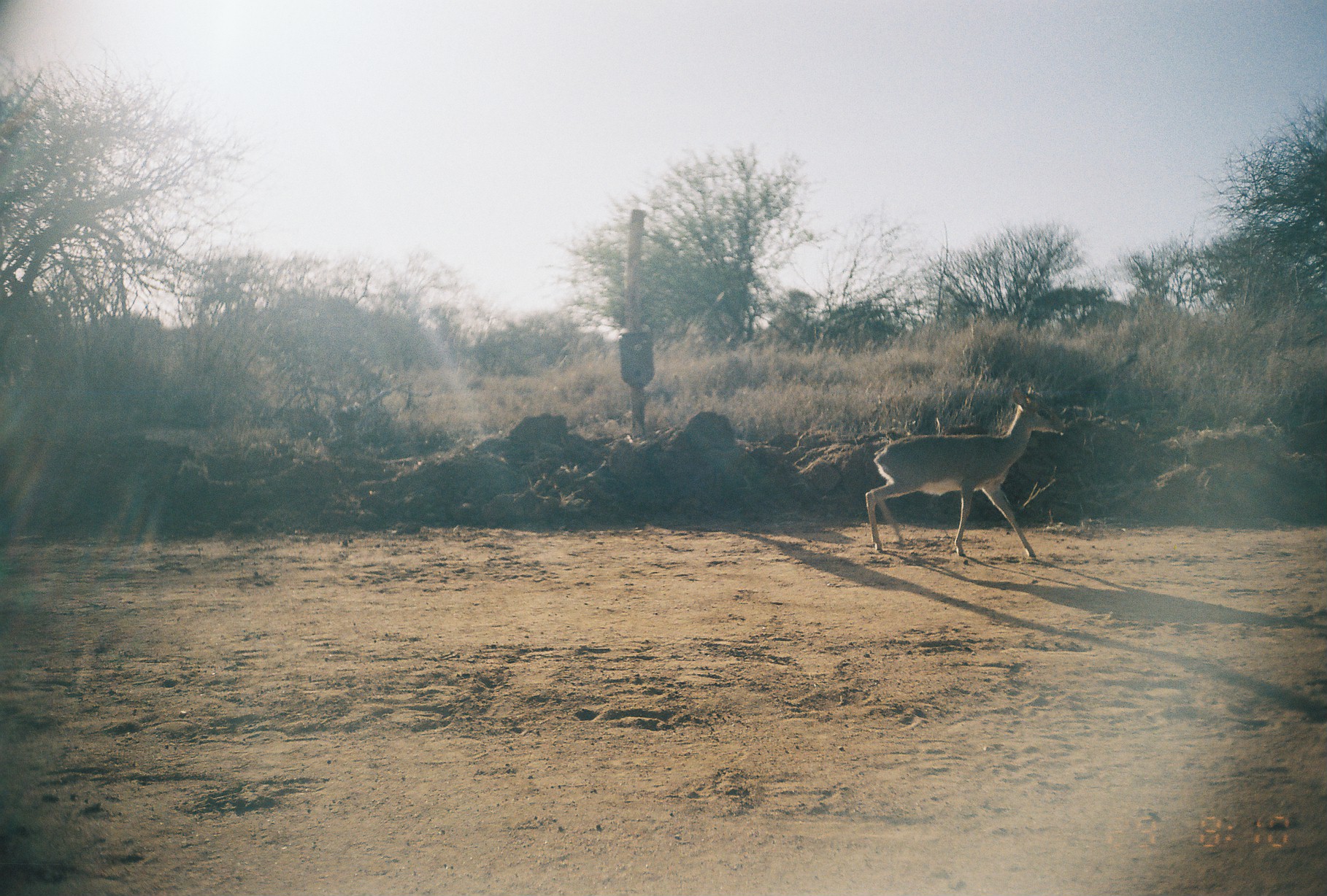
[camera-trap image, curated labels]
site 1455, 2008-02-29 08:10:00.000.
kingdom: Animalia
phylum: Chordata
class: Mammalia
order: Artiodactyla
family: Bovidae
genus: Madoqua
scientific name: Madoqua guentheri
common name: günther's dik-dik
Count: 1.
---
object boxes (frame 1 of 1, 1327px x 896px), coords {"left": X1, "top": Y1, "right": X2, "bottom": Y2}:
madoqua guentheri: {"left": 864, "top": 384, "right": 1067, "bottom": 558}